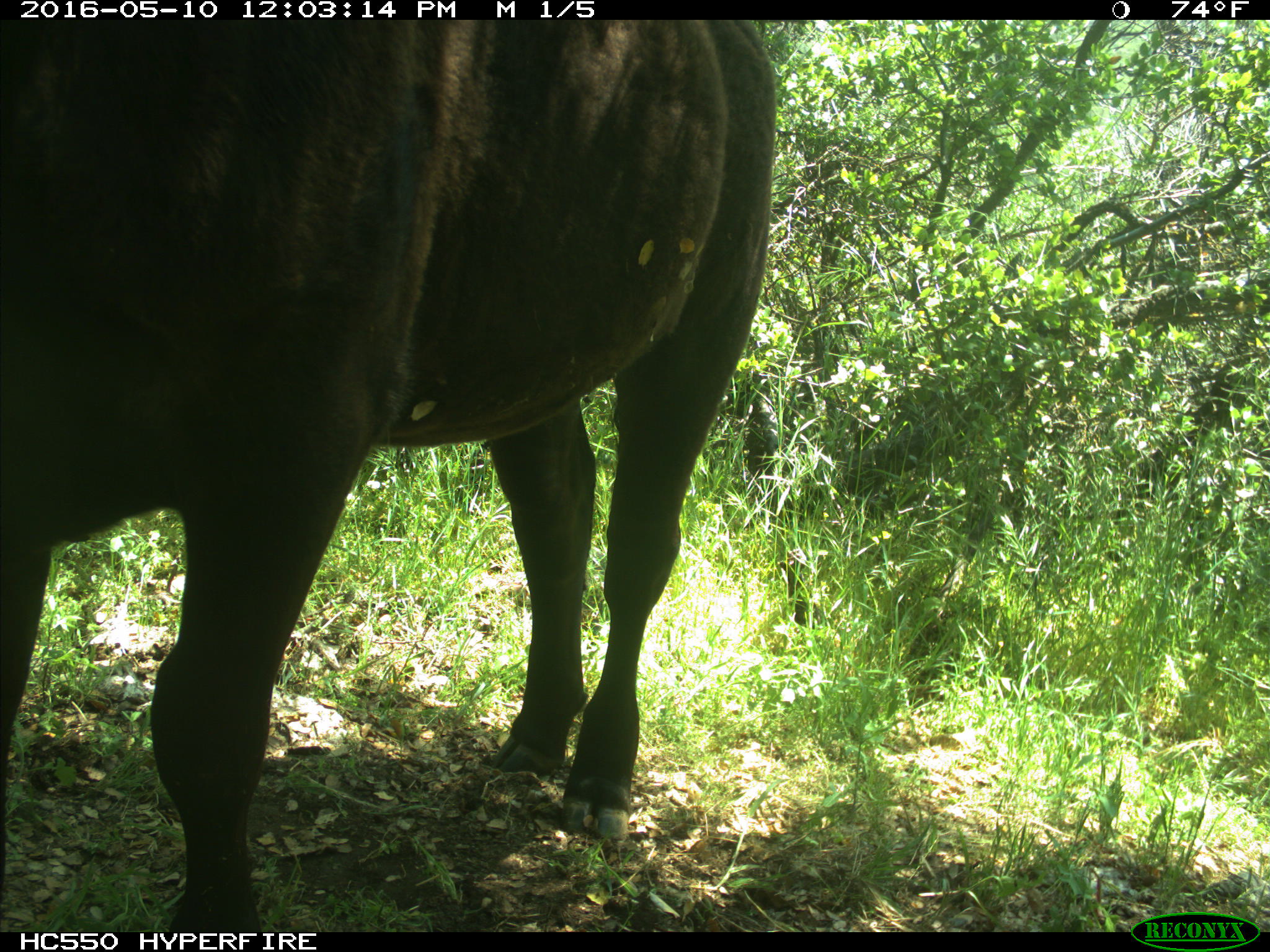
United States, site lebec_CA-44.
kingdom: Animalia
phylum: Chordata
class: Mammalia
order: Artiodactyla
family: Bovidae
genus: Bos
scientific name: Bos taurus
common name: domestic cow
Bos taurus (domestic cow).